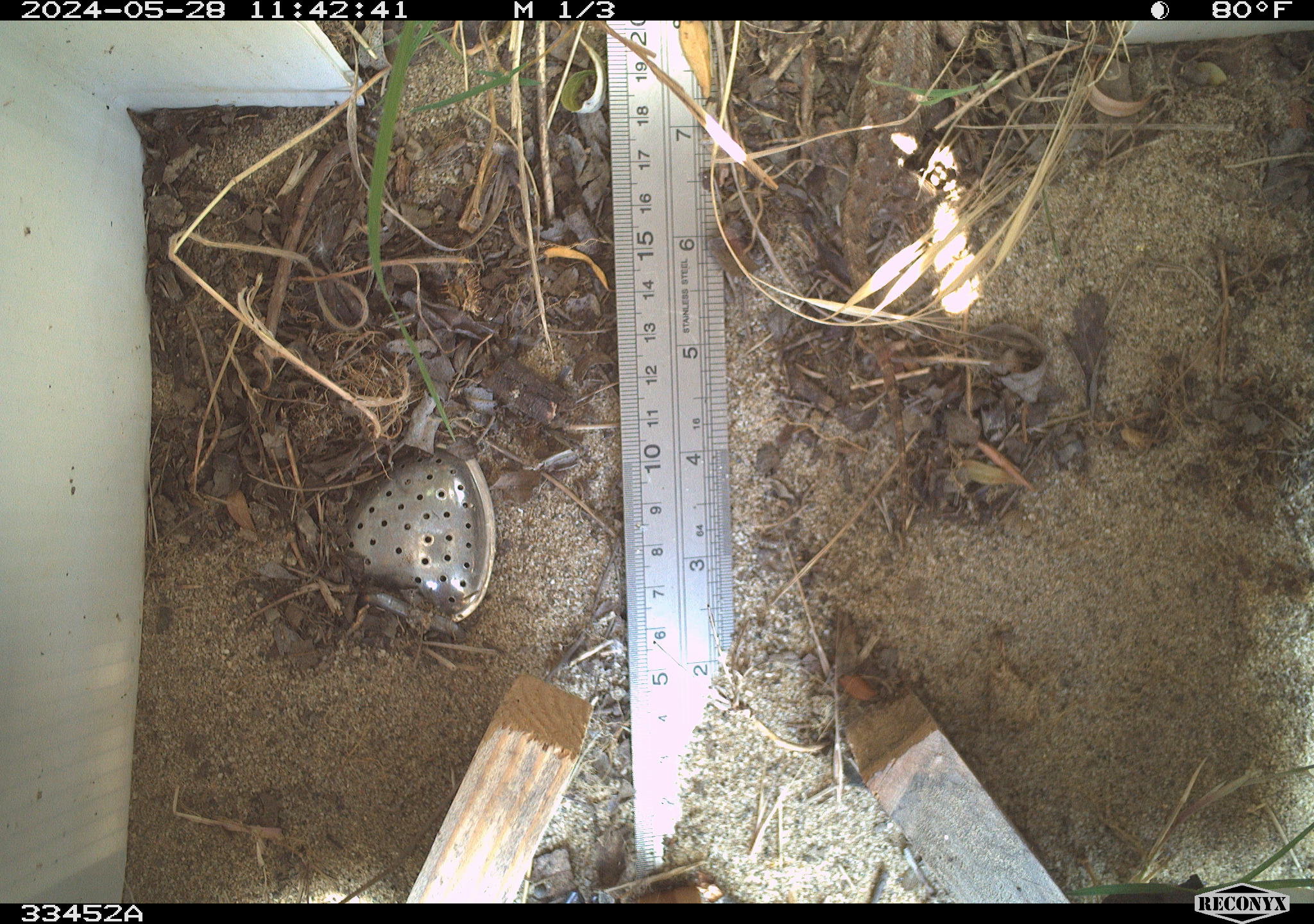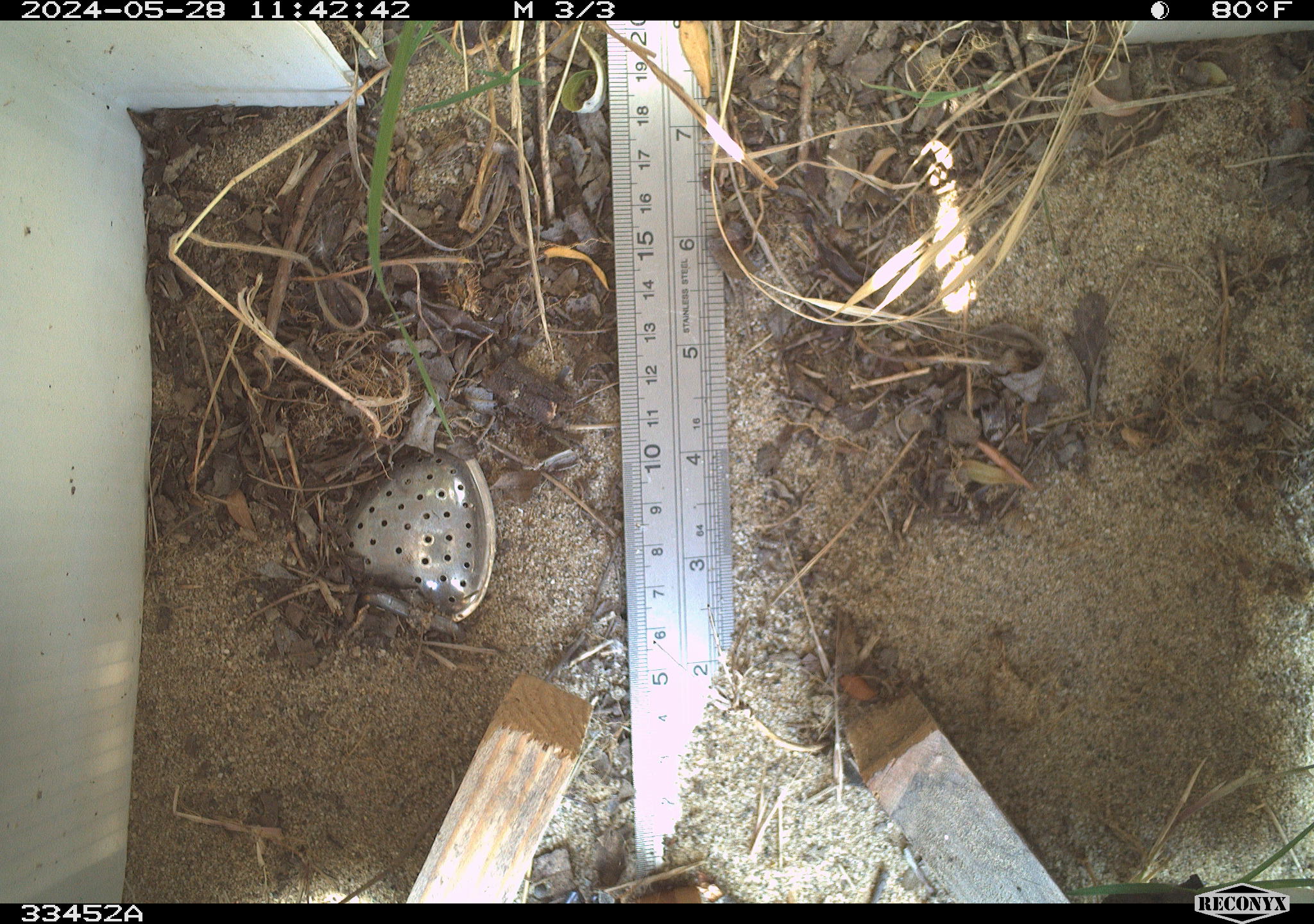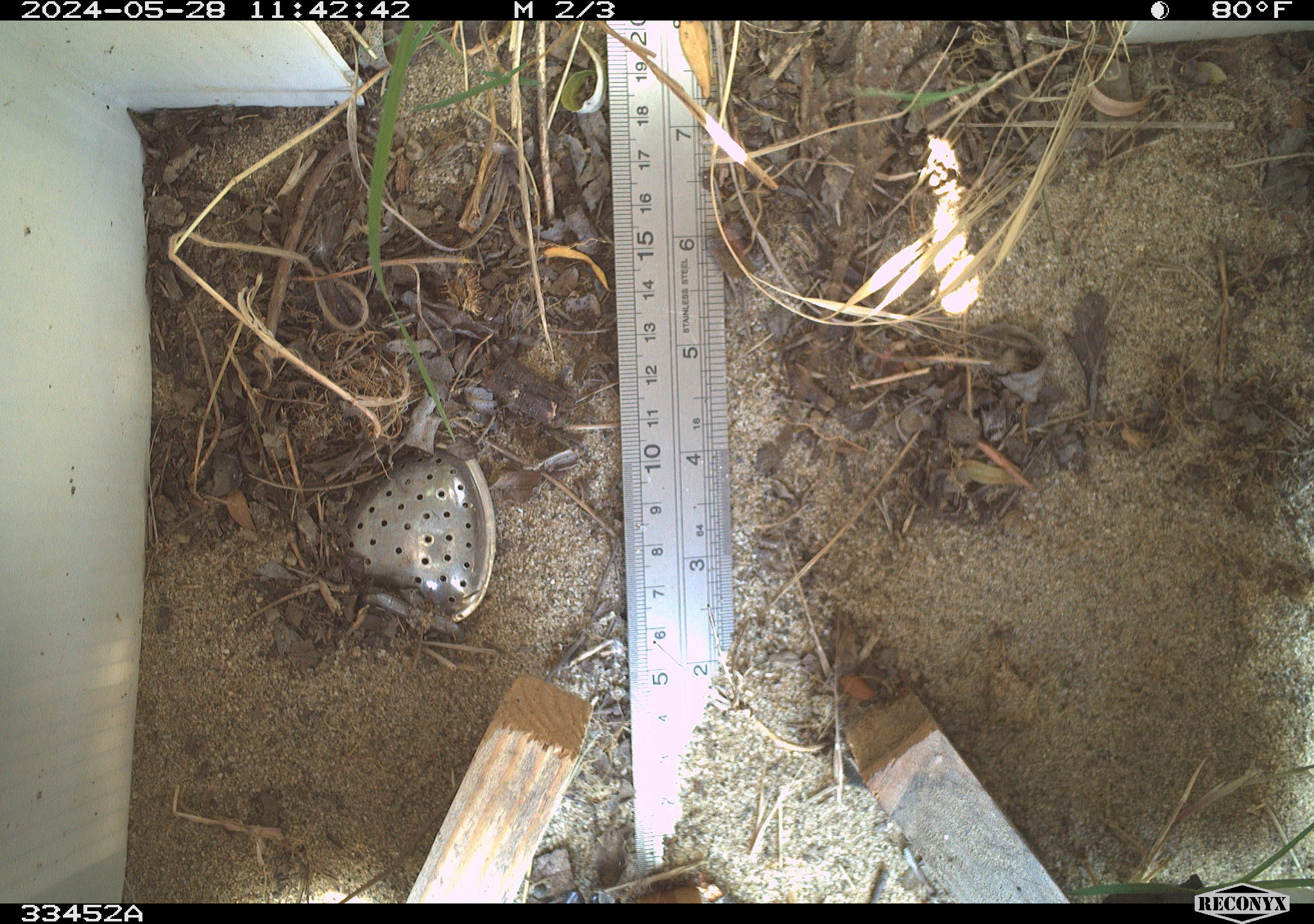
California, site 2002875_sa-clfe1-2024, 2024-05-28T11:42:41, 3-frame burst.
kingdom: Animalia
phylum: Chordata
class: Reptilia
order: Squamata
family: Phrynosomatidae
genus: Sceloporus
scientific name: Sceloporus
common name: spiny lizards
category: sceloporus species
Sceloporus species (spiny lizards) (Sceloporus).